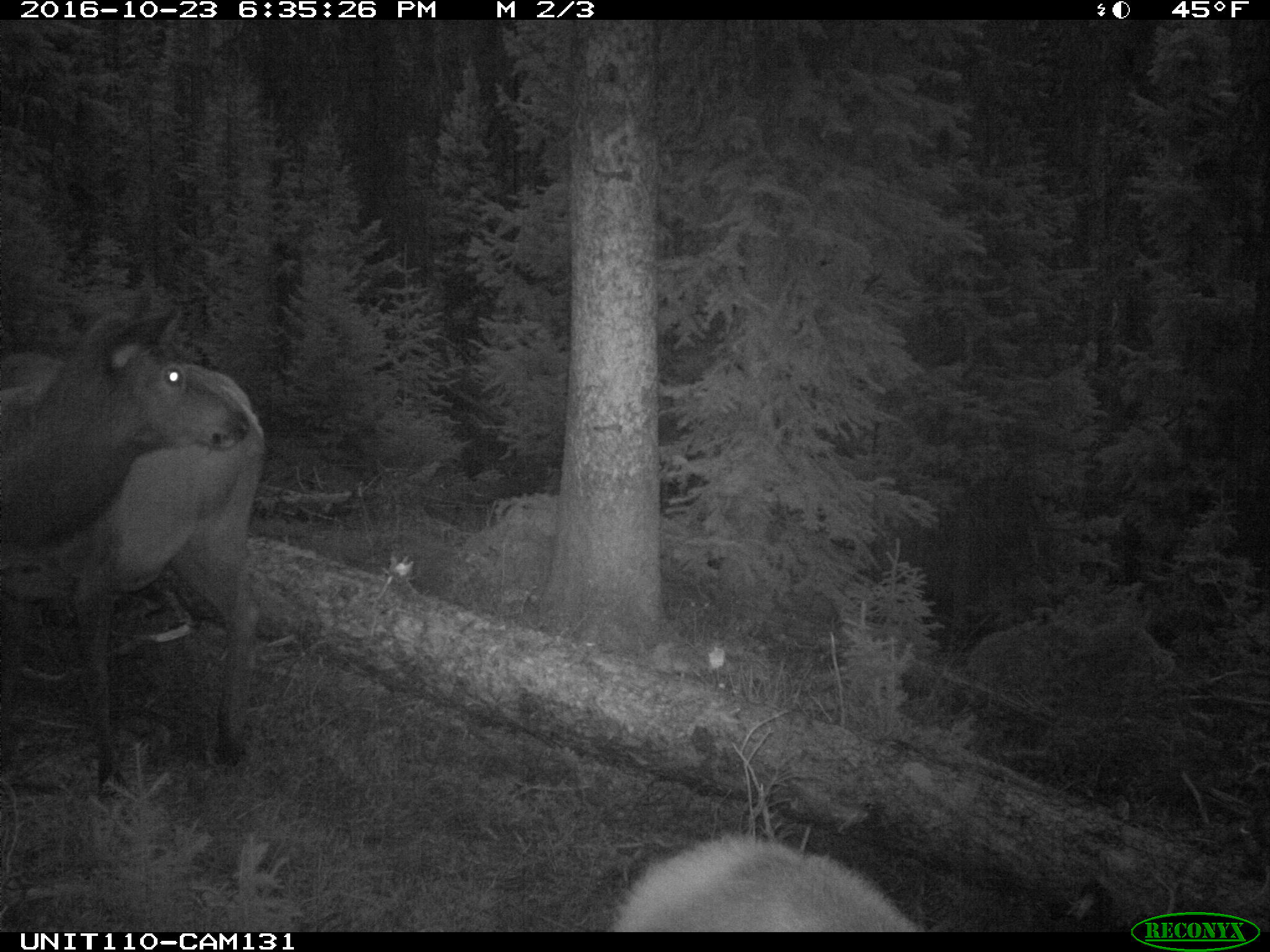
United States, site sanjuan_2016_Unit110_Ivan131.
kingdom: Animalia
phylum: Chordata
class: Mammalia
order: Artiodactyla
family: Cervidae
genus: Cervus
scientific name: Cervus elaphus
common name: red deer